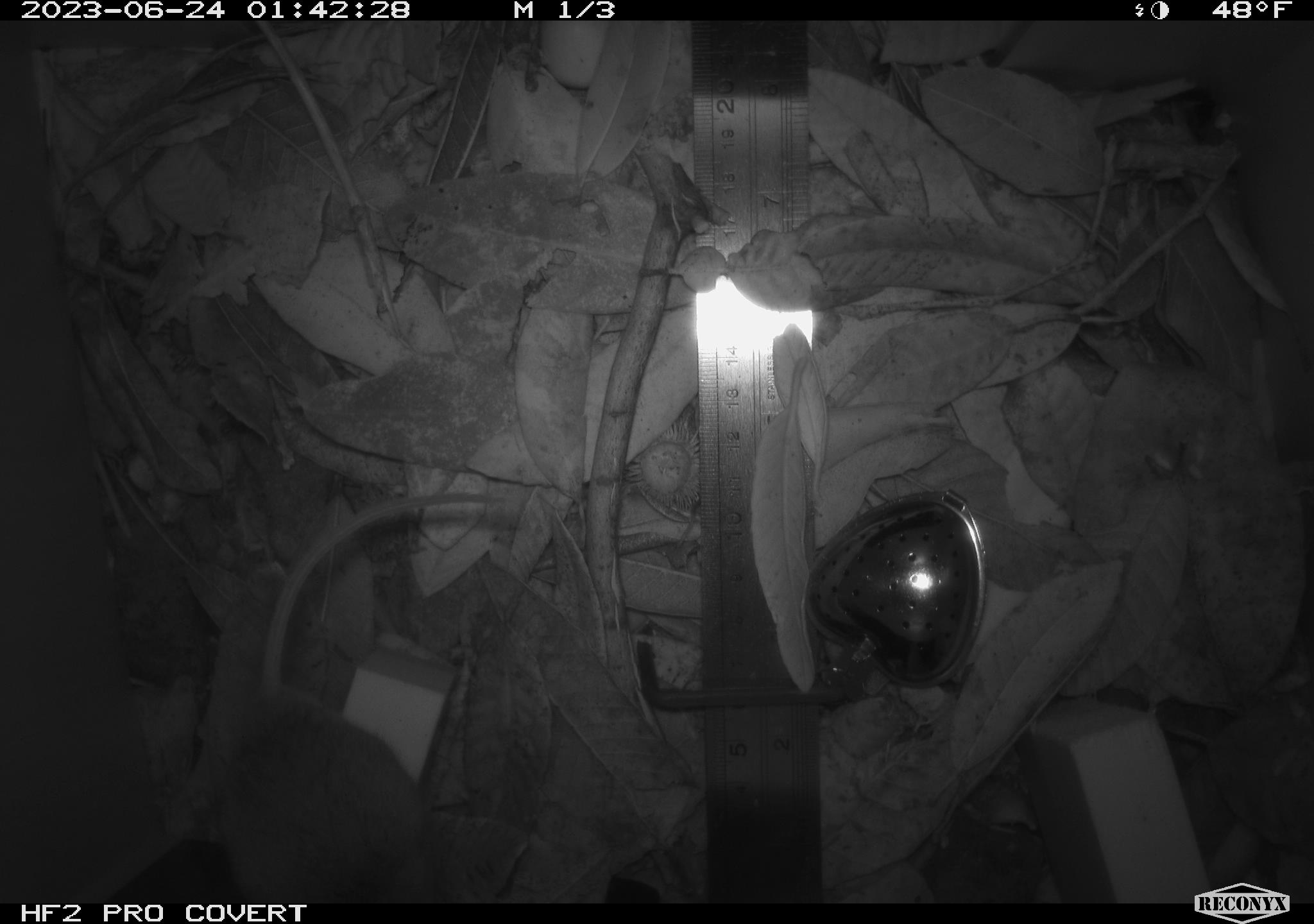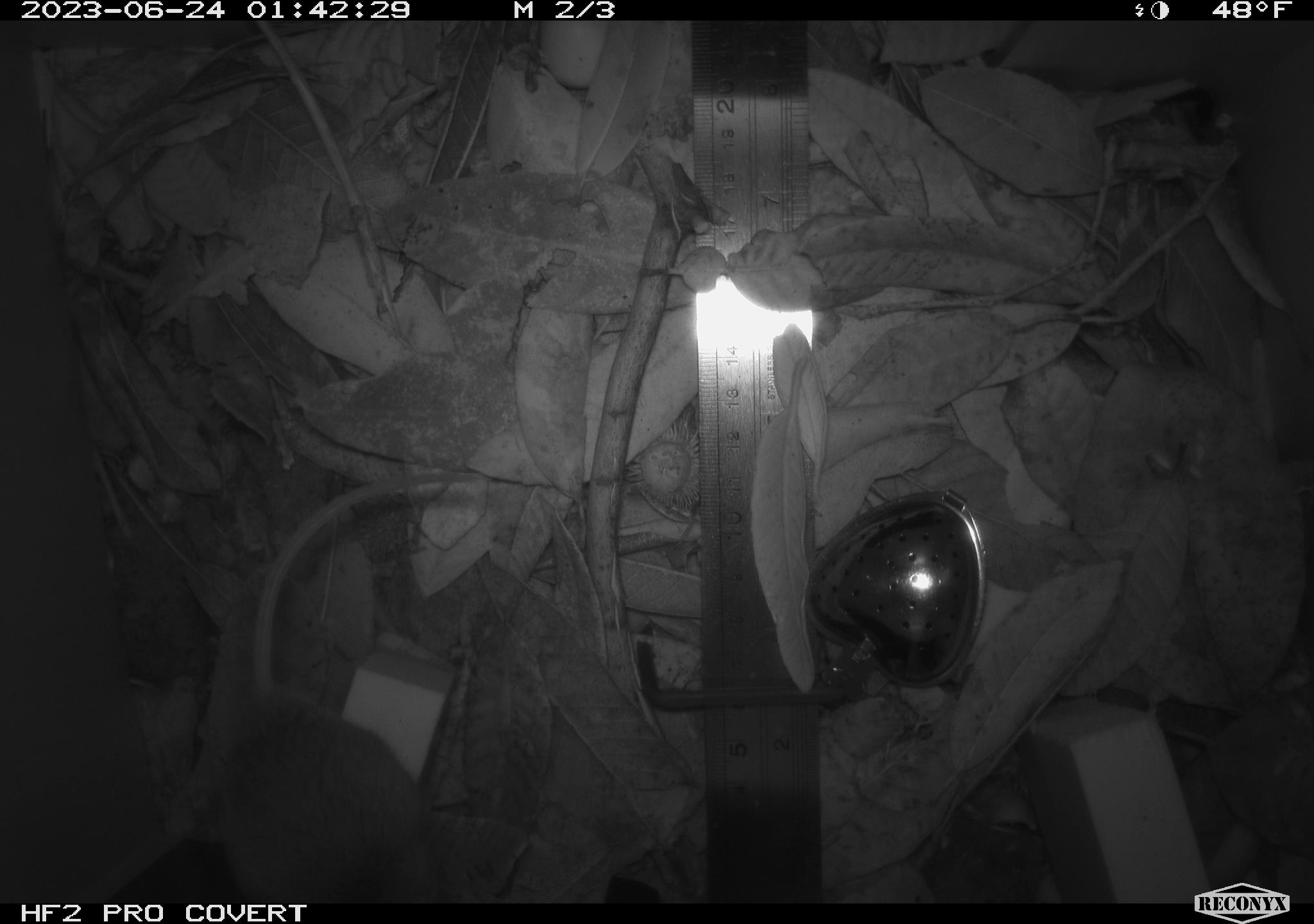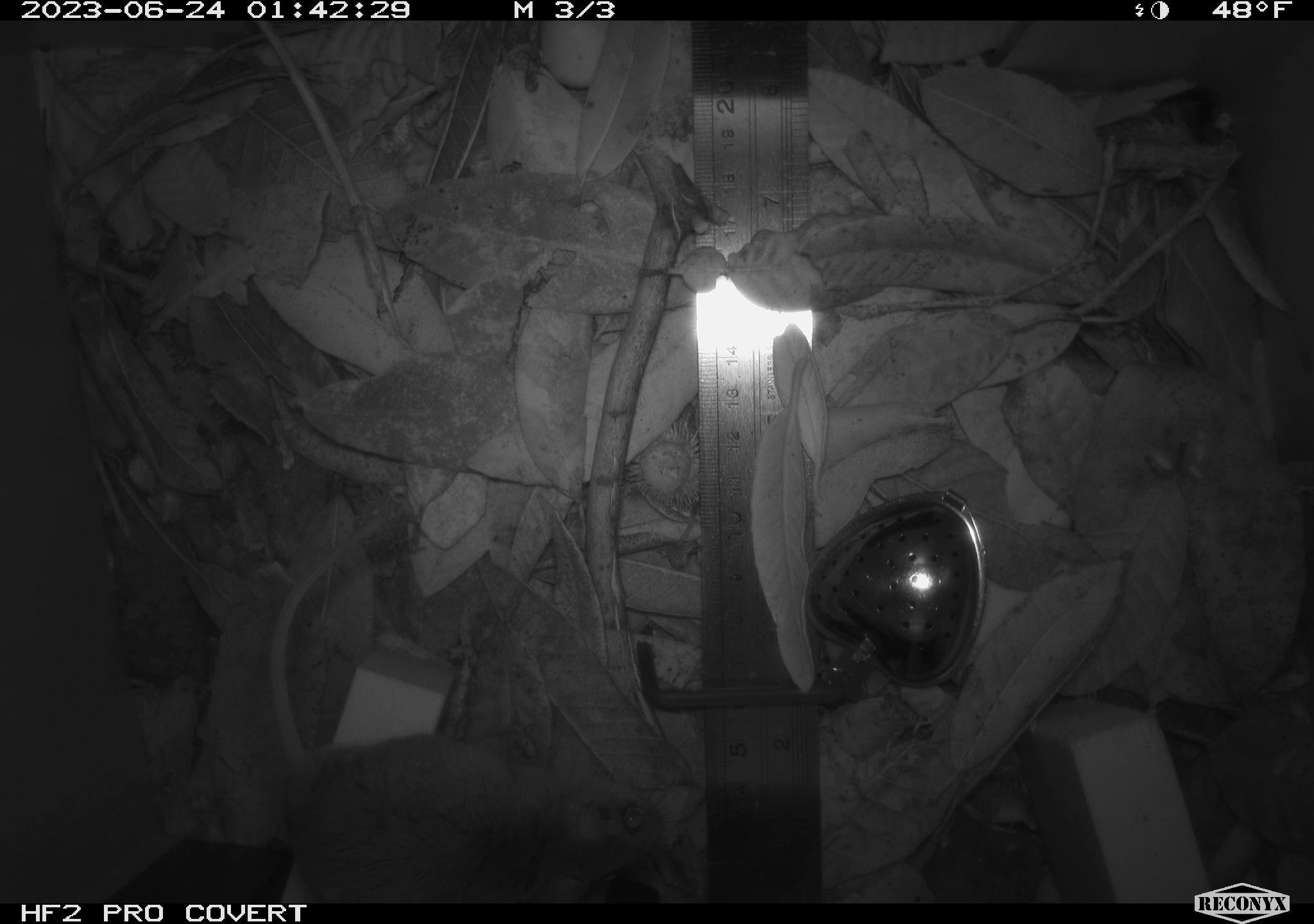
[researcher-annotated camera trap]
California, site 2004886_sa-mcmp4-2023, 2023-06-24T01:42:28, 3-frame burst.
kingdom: Animalia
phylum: Chordata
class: Mammalia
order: Rodentia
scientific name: Rodentia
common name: mouse species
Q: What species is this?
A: Mouse species (Rodentia).